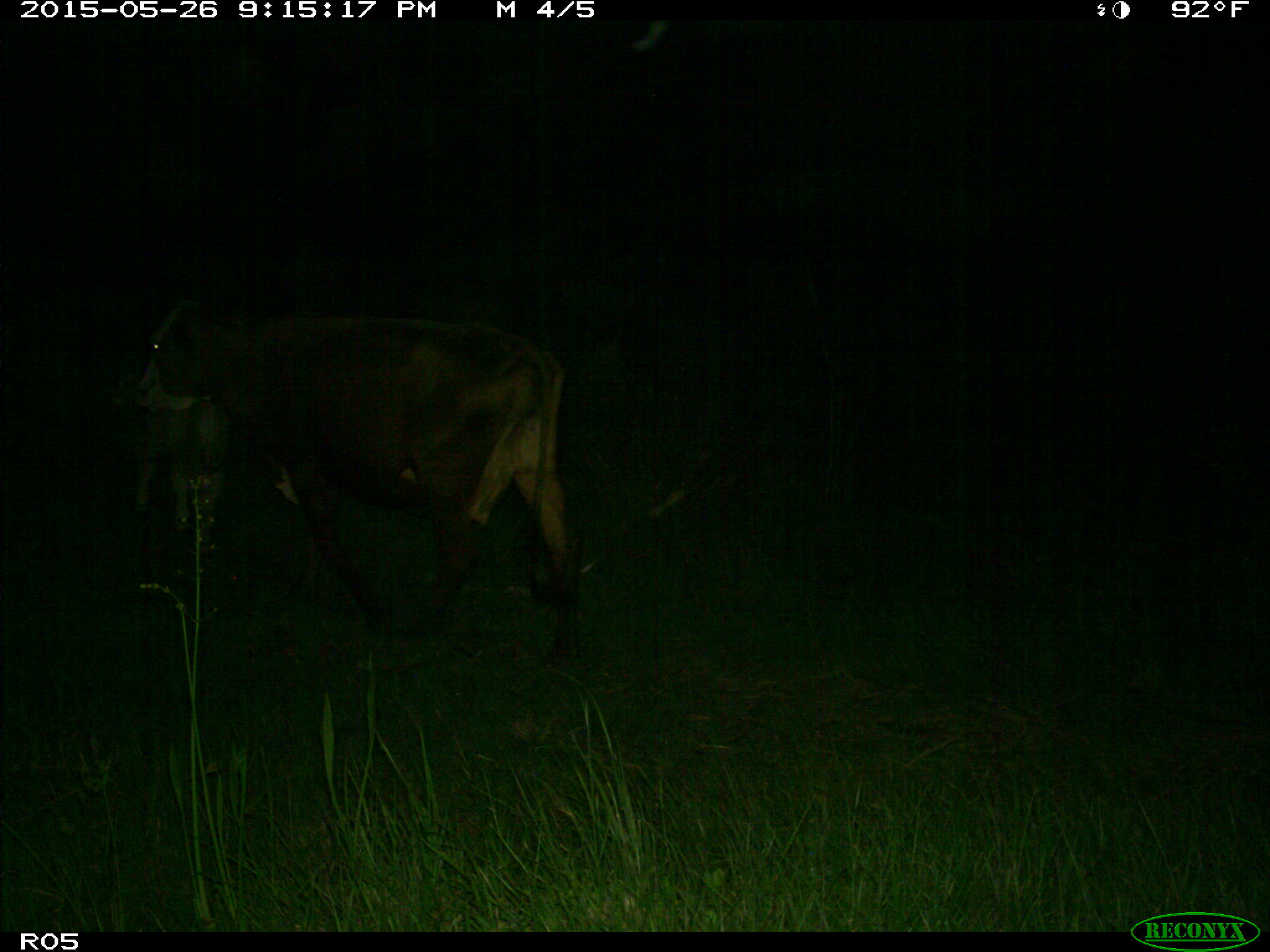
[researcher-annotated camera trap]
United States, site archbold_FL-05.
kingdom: Animalia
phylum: Chordata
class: Mammalia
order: Artiodactyla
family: Bovidae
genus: Bos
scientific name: Bos taurus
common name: domestic cow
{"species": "Bos taurus (domestic cow)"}